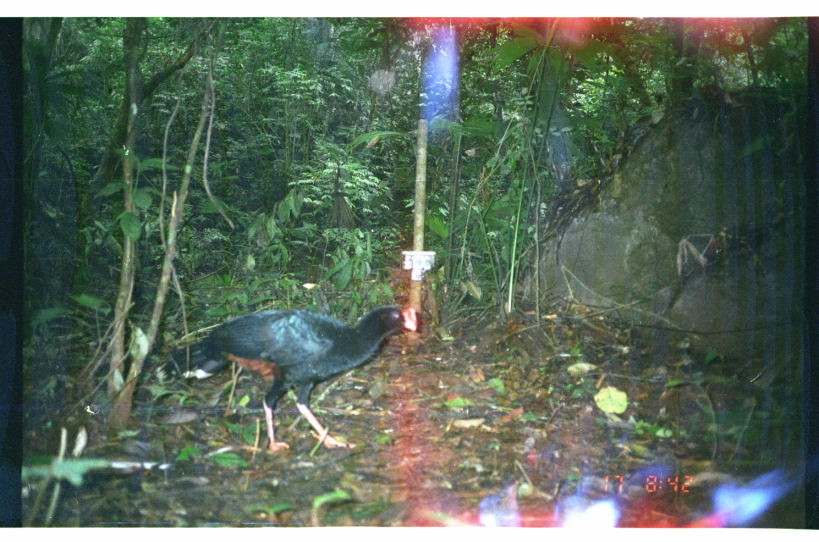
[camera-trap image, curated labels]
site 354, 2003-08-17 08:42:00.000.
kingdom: Animalia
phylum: Chordata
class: Aves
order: Galliformes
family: Cracidae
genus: Mitu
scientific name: Mitu tuberosum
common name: razor-billed curassow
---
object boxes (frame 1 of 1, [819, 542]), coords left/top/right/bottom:
mitu tuberosum: 155/308/419/461